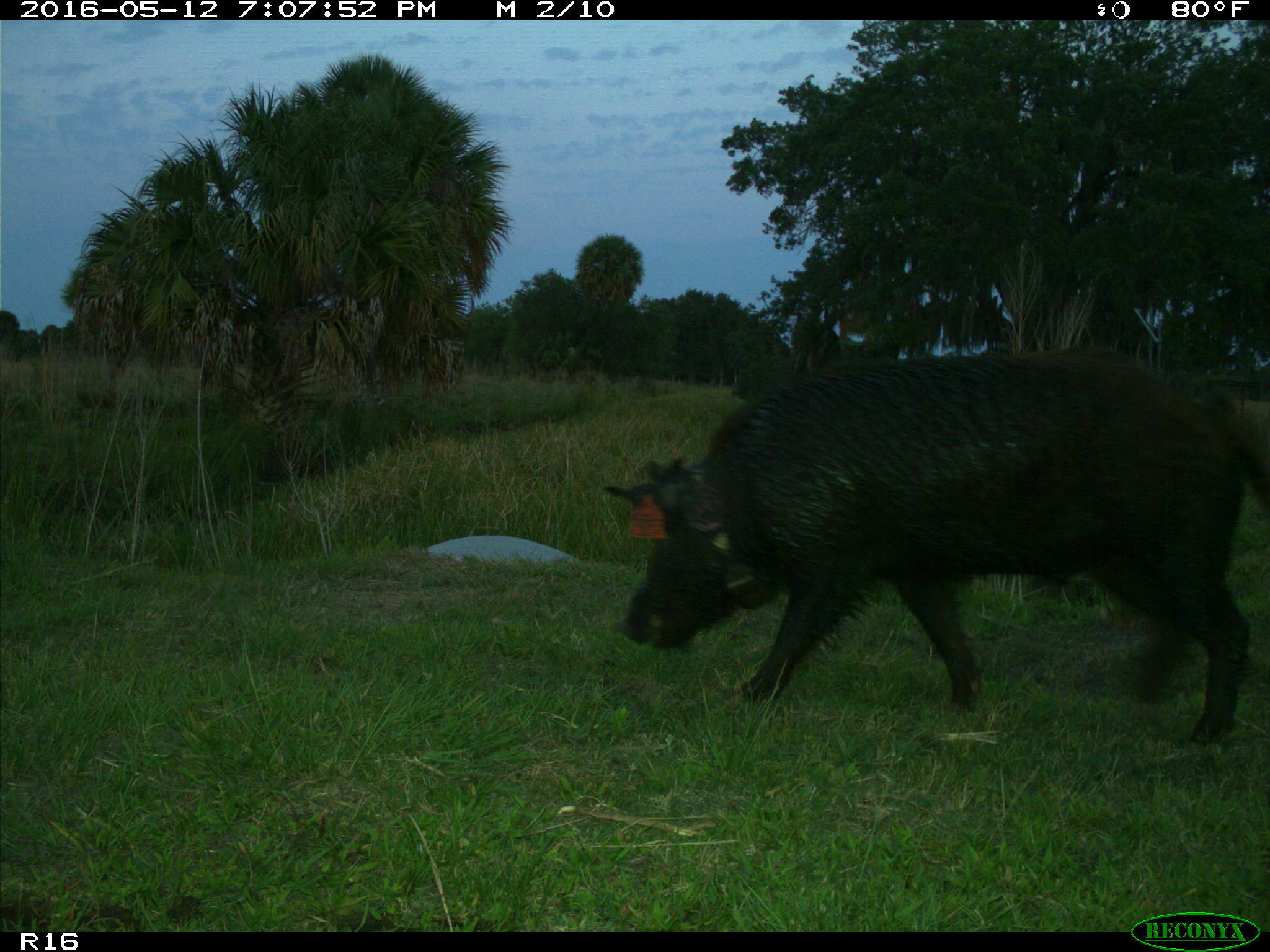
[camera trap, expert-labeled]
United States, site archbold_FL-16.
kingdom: Animalia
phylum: Chordata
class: Mammalia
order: Artiodactyla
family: Suidae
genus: Sus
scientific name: Sus scrofa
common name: wild boar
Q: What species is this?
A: Sus scrofa (wild boar).